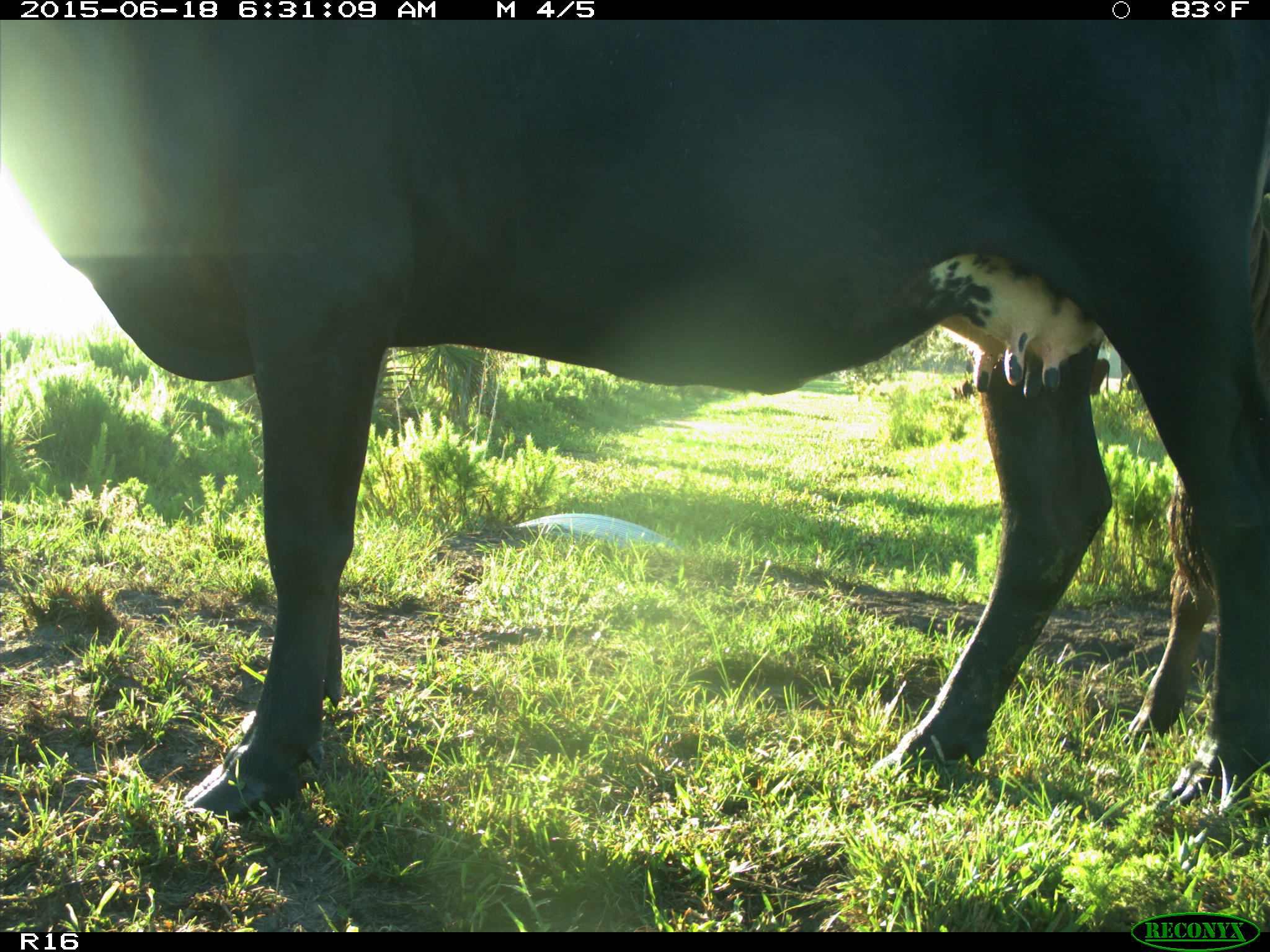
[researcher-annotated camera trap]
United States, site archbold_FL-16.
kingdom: Animalia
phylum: Chordata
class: Mammalia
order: Artiodactyla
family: Bovidae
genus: Bos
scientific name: Bos taurus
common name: domestic cow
Bos taurus (domestic cow).